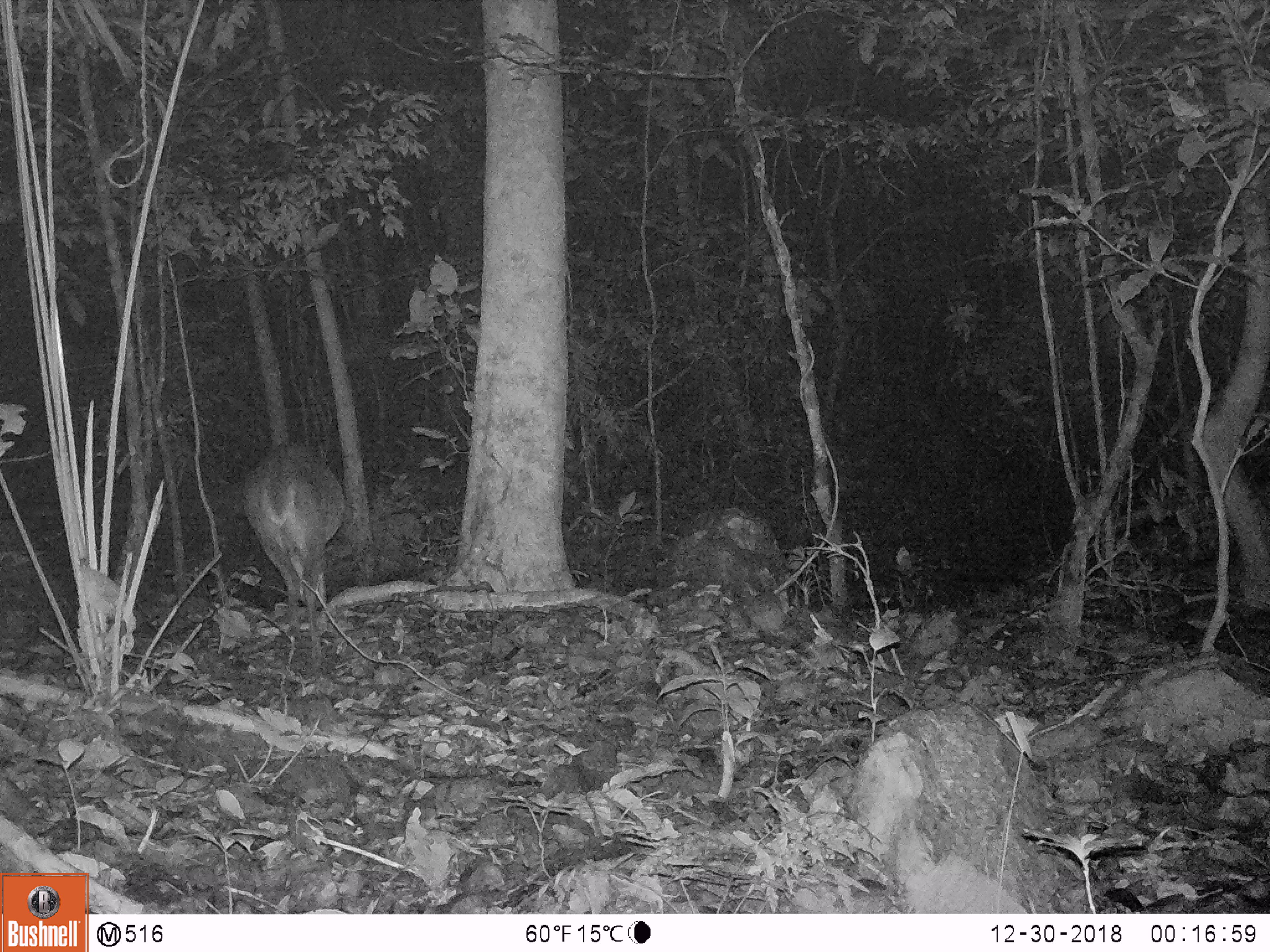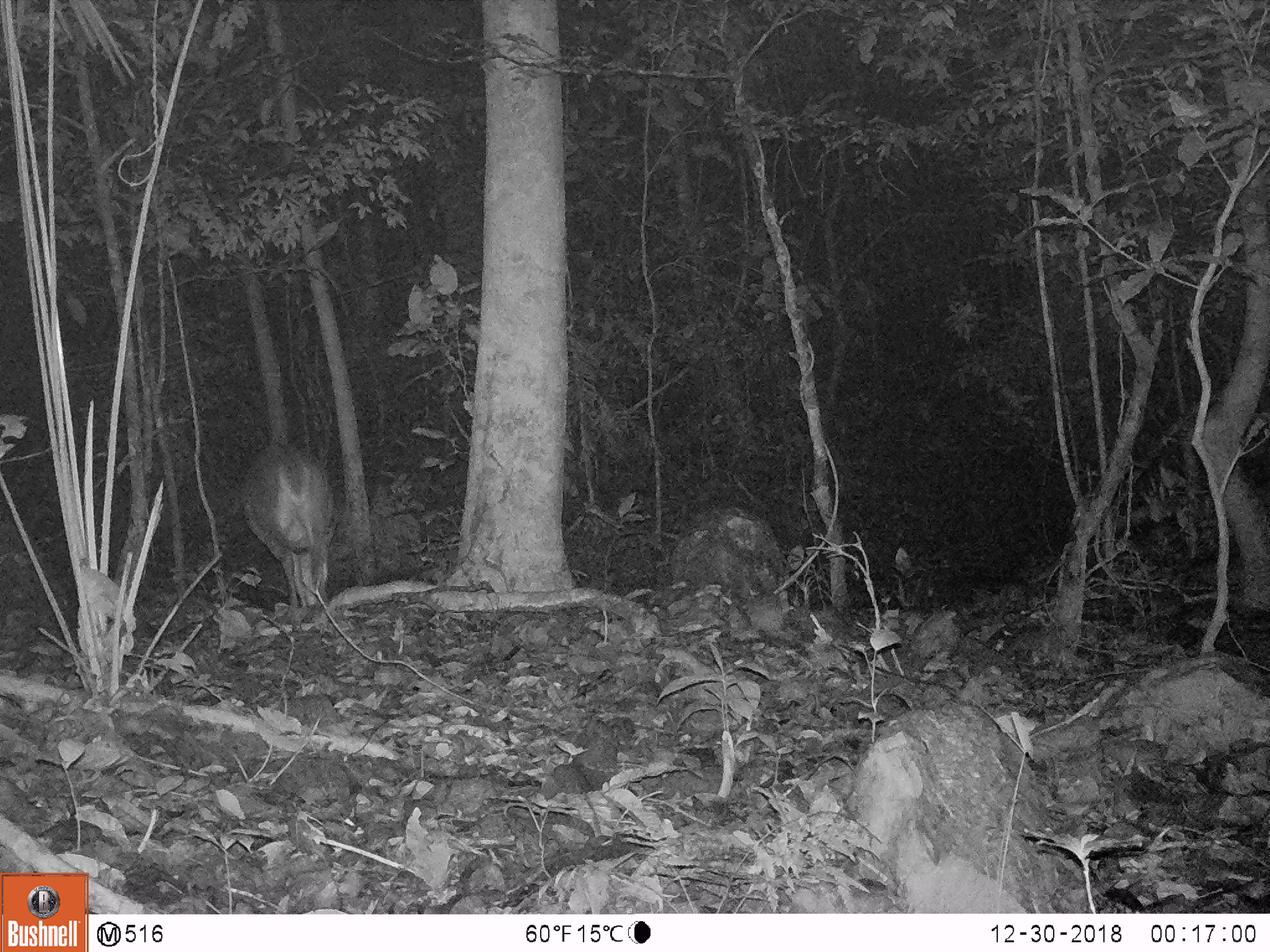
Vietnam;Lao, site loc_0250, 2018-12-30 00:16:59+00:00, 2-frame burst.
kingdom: Animalia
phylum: Chordata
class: Mammalia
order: Artiodactyla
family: Cervidae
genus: Muntiacus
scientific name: Muntiacus vuquangensis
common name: large-antlered muntjac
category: large antlered muntjac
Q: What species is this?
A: Large antlered muntjac (large-antlered muntjac) (Muntiacus vuquangensis).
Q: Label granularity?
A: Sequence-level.